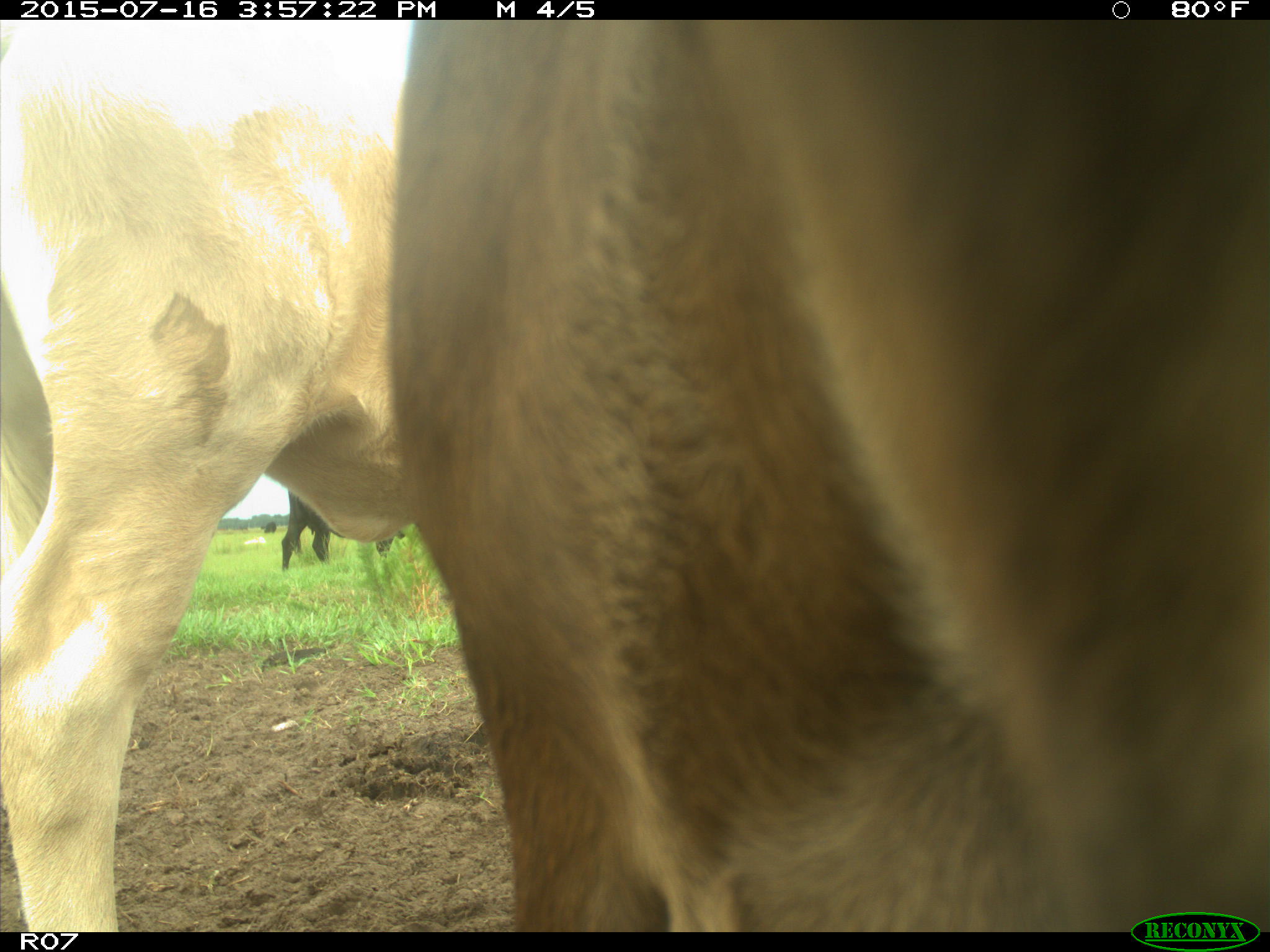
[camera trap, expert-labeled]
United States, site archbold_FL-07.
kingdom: Animalia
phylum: Chordata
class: Mammalia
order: Artiodactyla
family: Bovidae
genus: Bos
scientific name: Bos taurus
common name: domestic cow